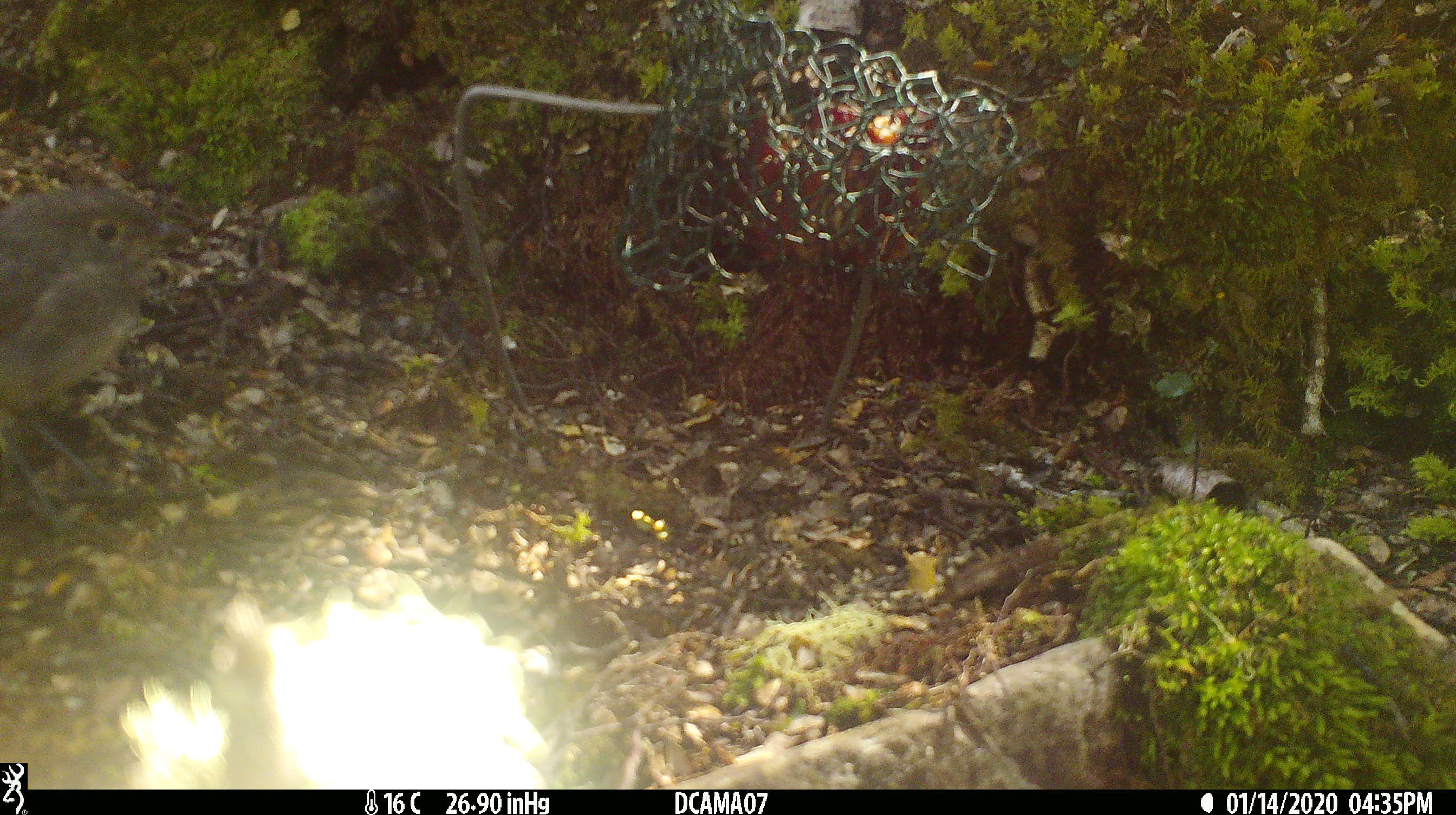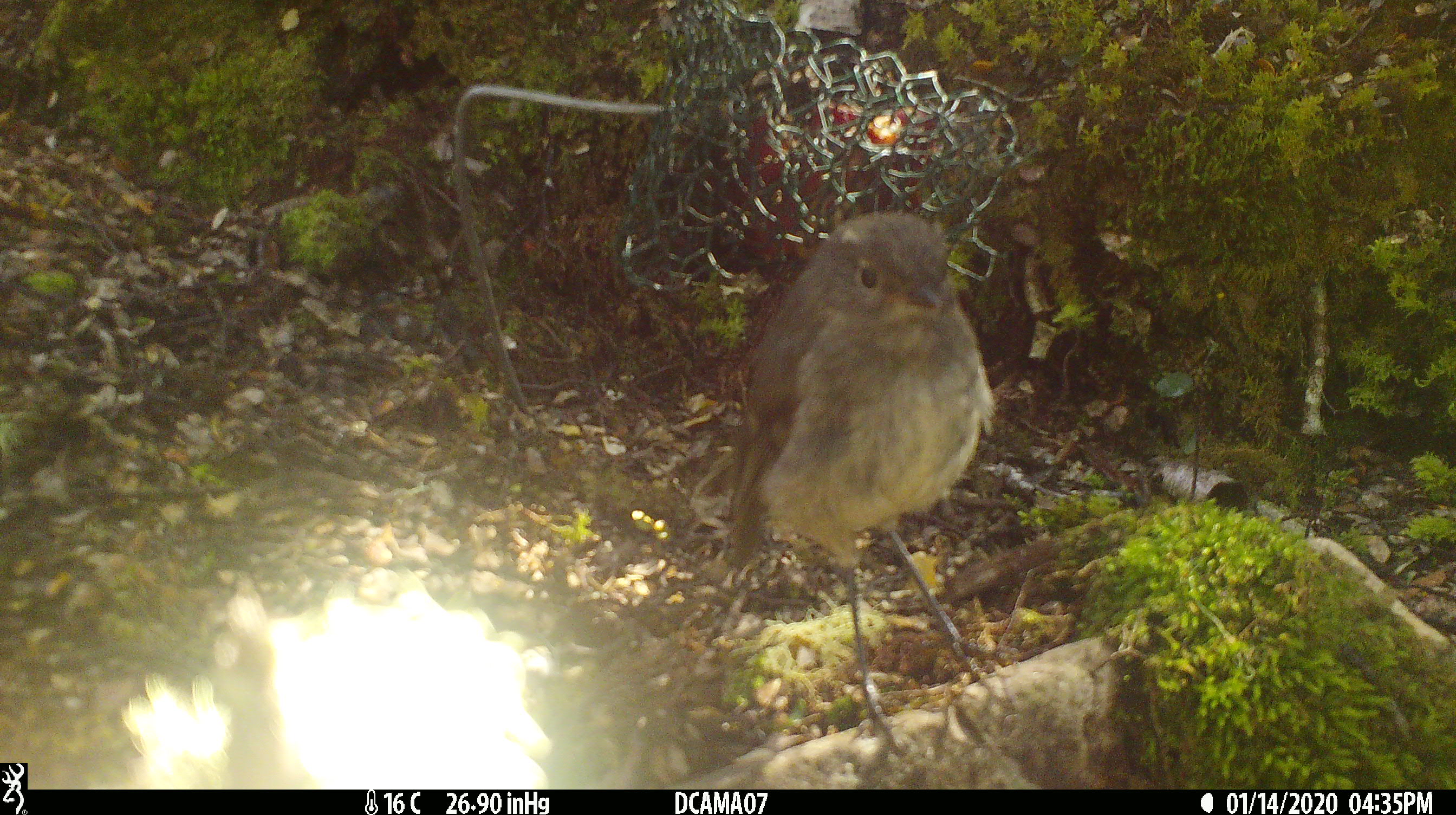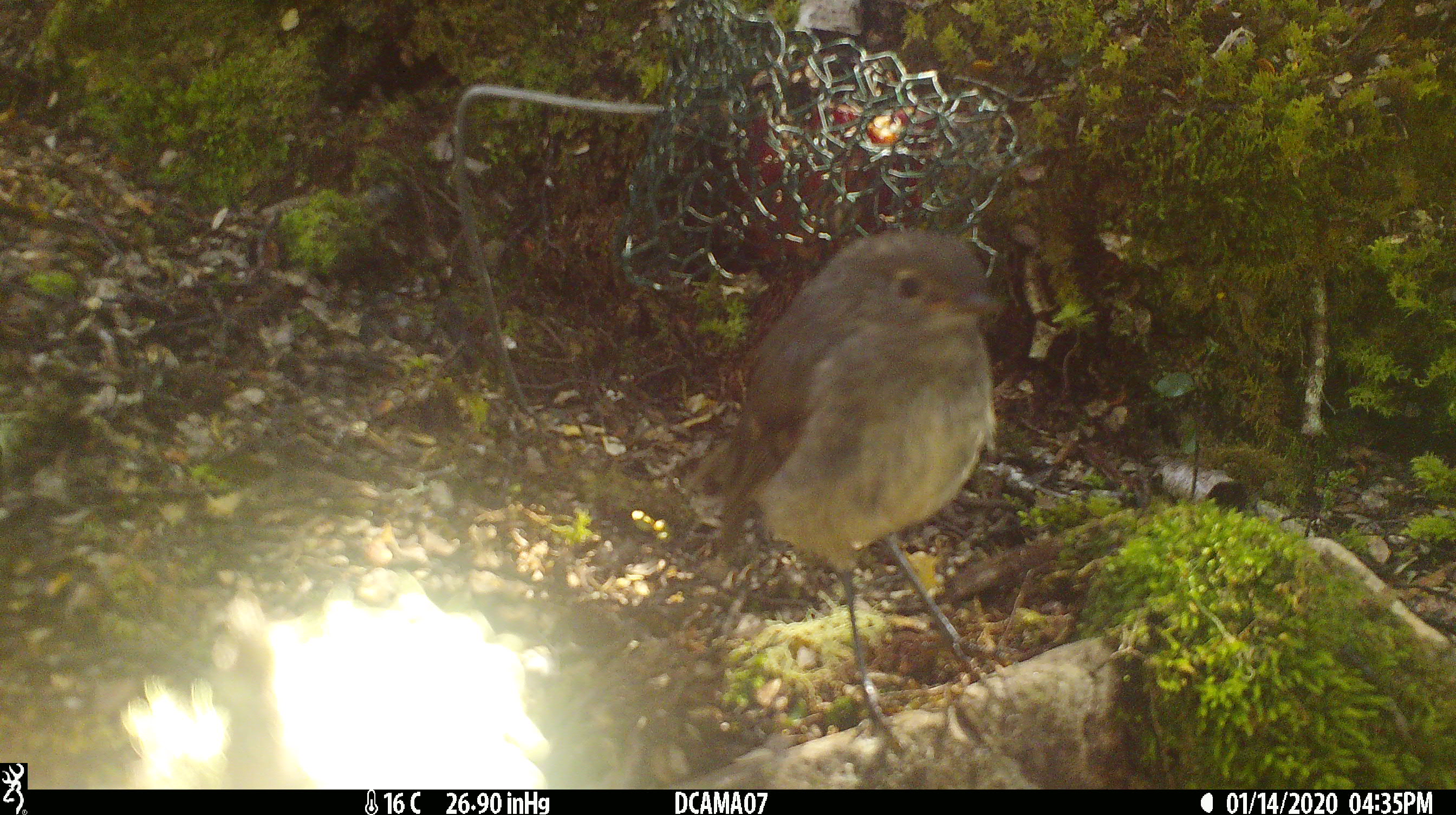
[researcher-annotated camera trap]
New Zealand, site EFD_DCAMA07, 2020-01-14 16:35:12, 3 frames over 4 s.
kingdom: Animalia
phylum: Chordata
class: Aves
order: Passeriformes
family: Petroicidae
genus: Petroica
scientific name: Petroica australis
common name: new zealand robin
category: robin